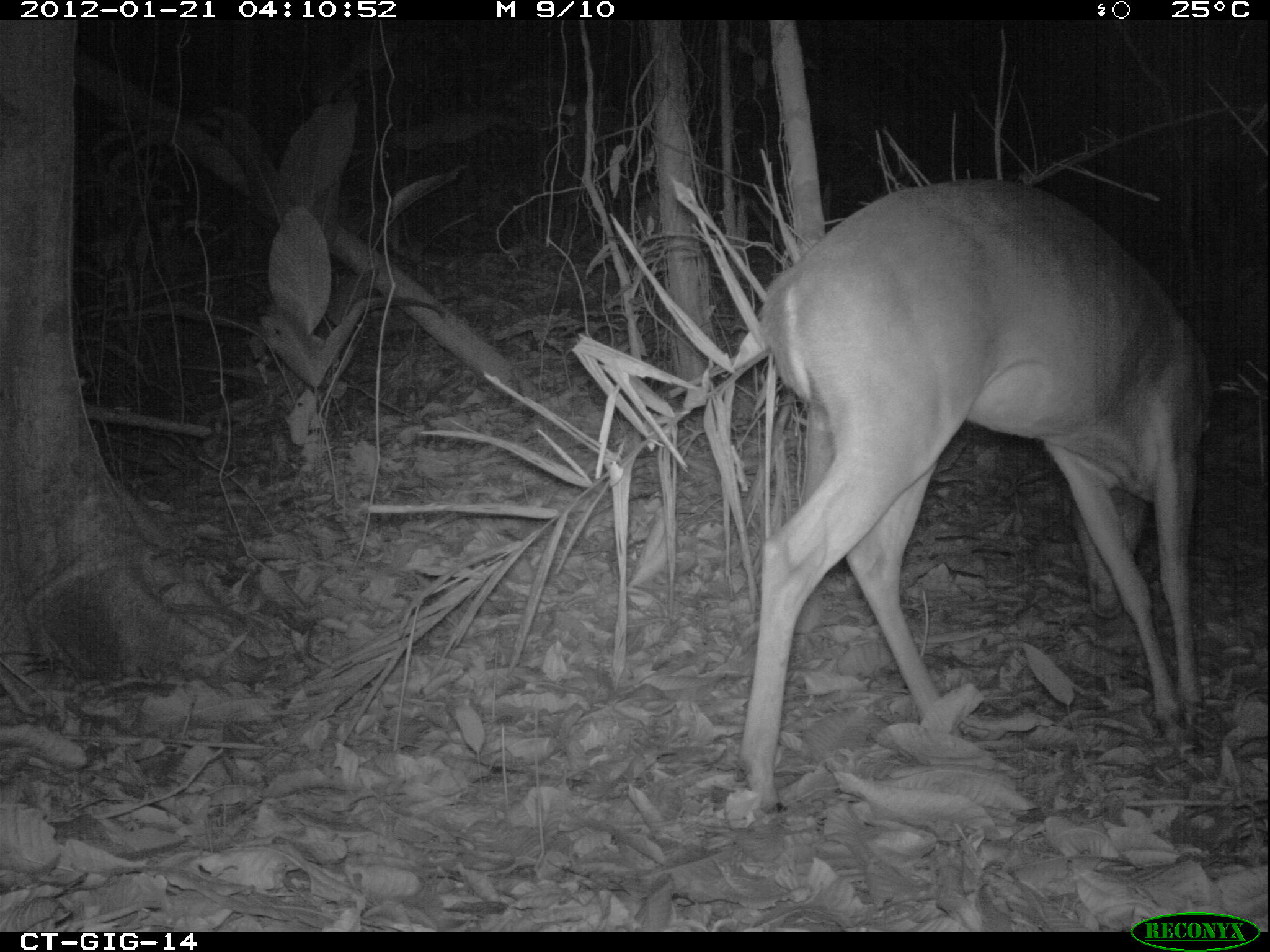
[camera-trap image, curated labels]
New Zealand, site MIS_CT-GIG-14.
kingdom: Animalia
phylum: Chordata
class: Mammalia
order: Artiodactyla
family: Cervidae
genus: Odocoileus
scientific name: Odocoileus virginianus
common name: white-tailed deer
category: white tailed deer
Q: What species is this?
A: White tailed deer (white-tailed deer) (Odocoileus virginianus).